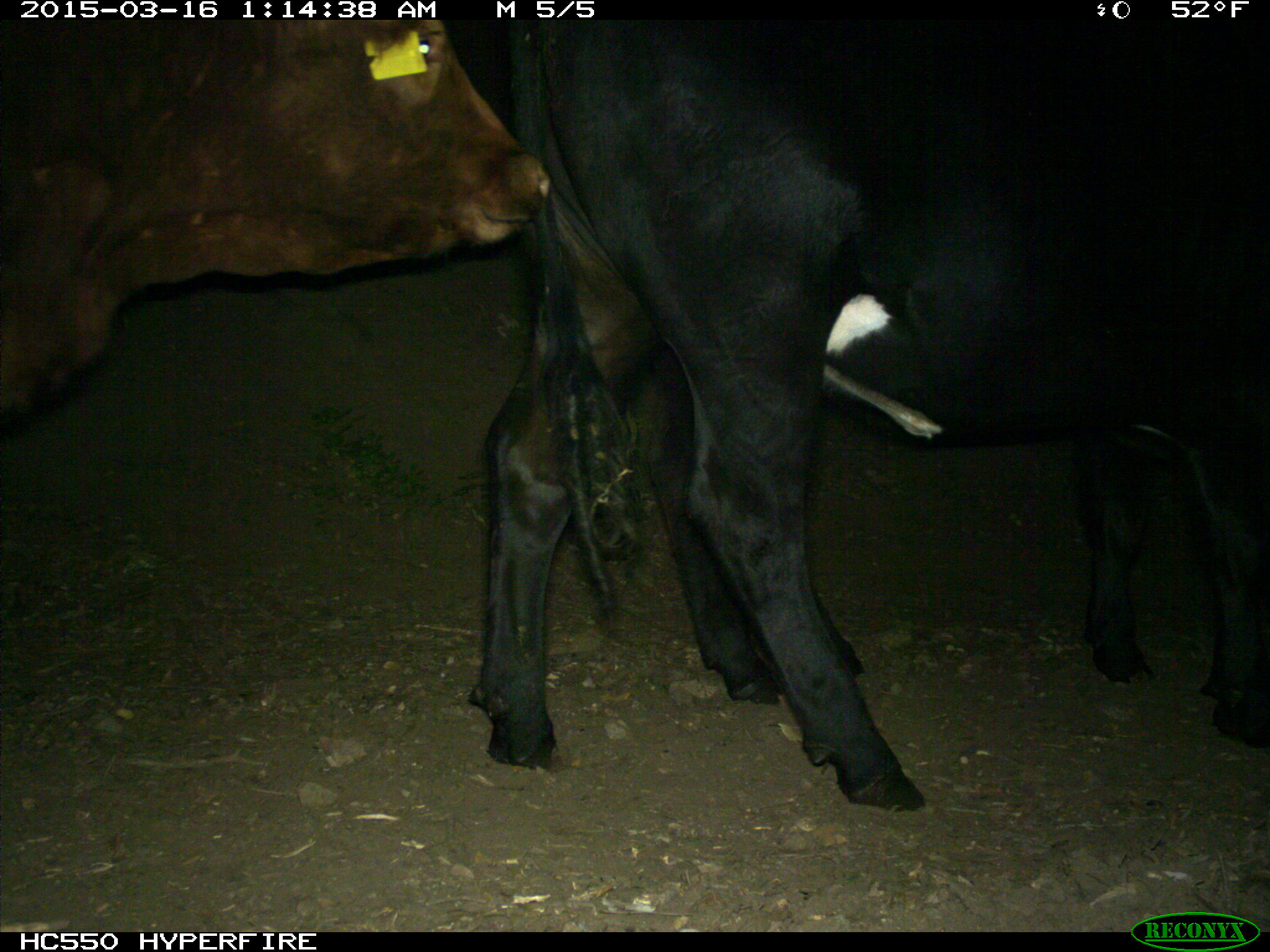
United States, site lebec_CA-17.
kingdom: Animalia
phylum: Chordata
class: Mammalia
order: Artiodactyla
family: Bovidae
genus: Bos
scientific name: Bos taurus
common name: domestic cow